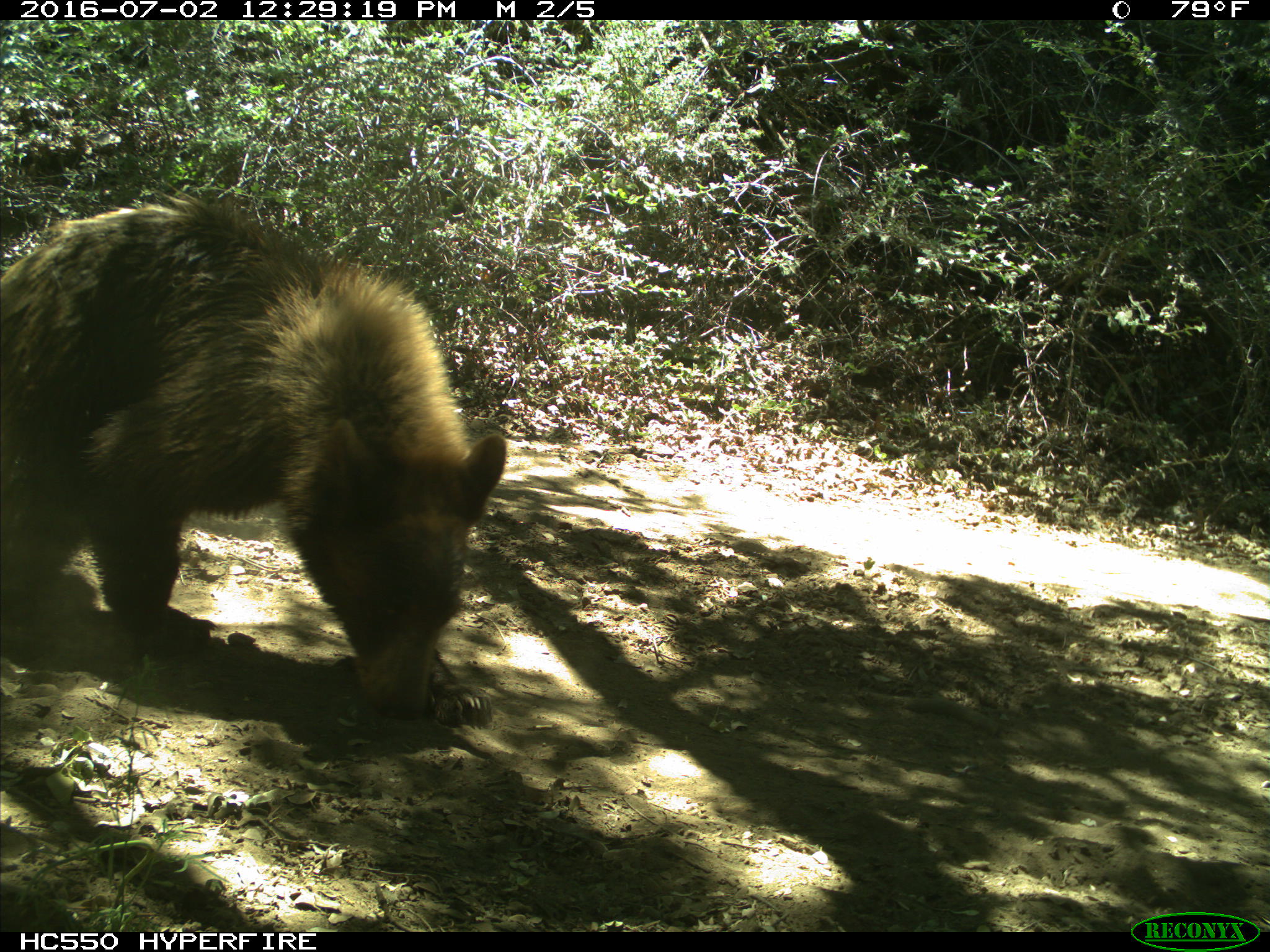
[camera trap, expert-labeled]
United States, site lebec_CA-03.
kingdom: Animalia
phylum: Chordata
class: Mammalia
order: Carnivora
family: Ursidae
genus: Ursus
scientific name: Ursus americanus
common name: american black bear